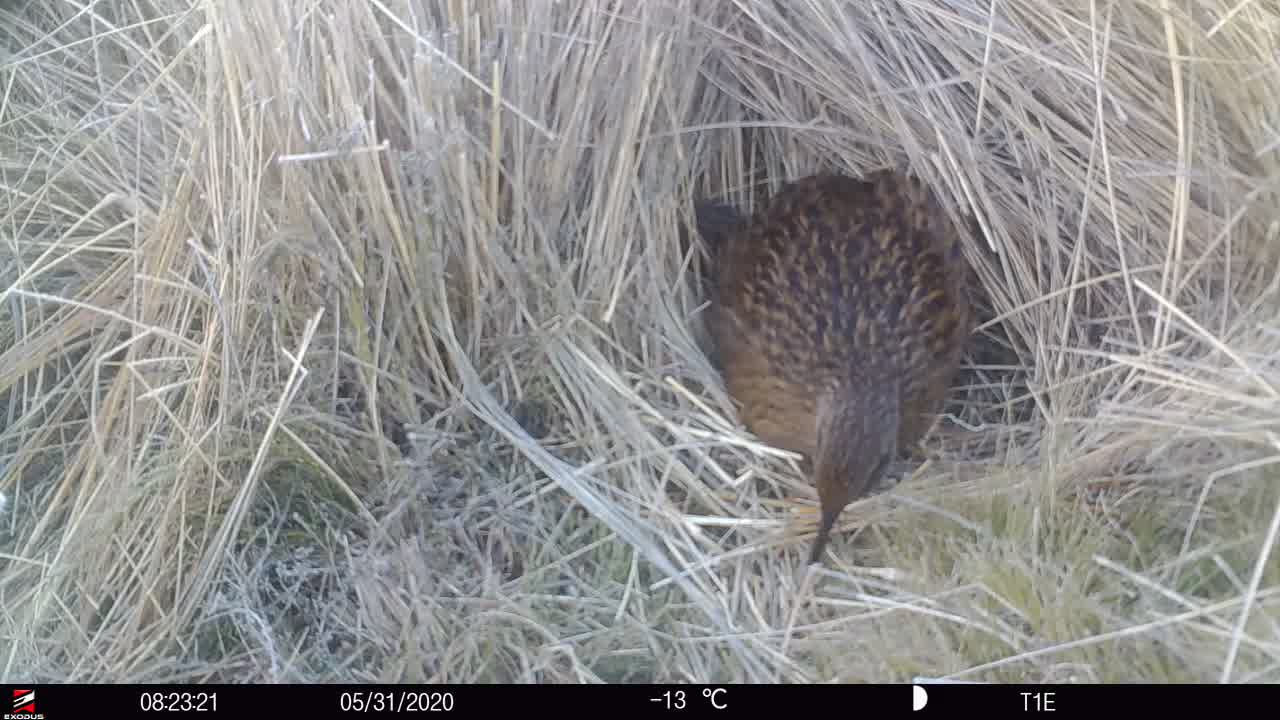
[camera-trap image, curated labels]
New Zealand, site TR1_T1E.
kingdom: Animalia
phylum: Chordata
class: Aves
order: Gruiformes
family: Rallidae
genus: Gallirallus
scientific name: Gallirallus australis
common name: weka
Weka (Gallirallus australis).